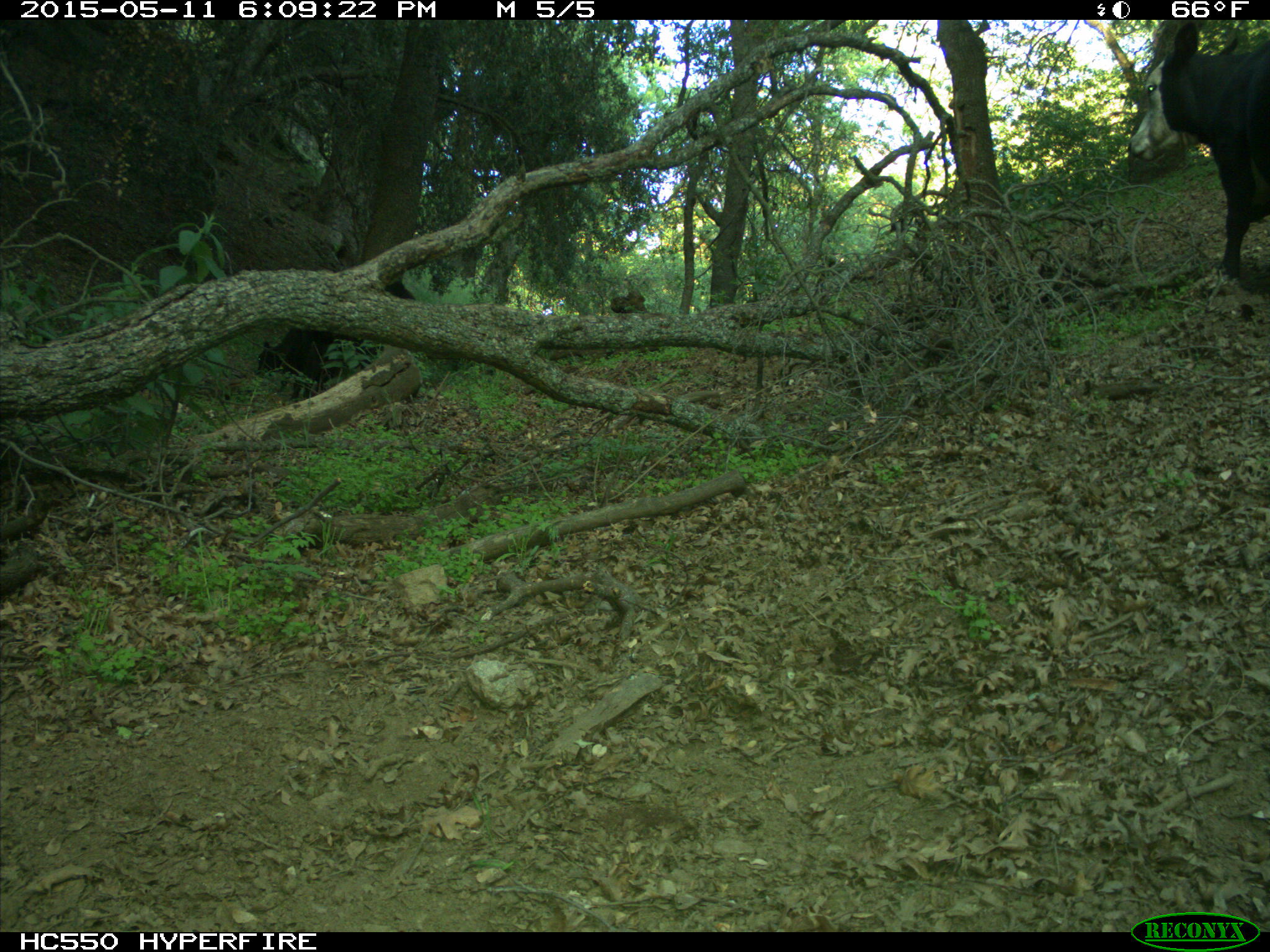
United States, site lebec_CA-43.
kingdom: Animalia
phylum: Chordata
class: Mammalia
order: Artiodactyla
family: Bovidae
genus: Bos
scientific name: Bos taurus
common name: domestic cow